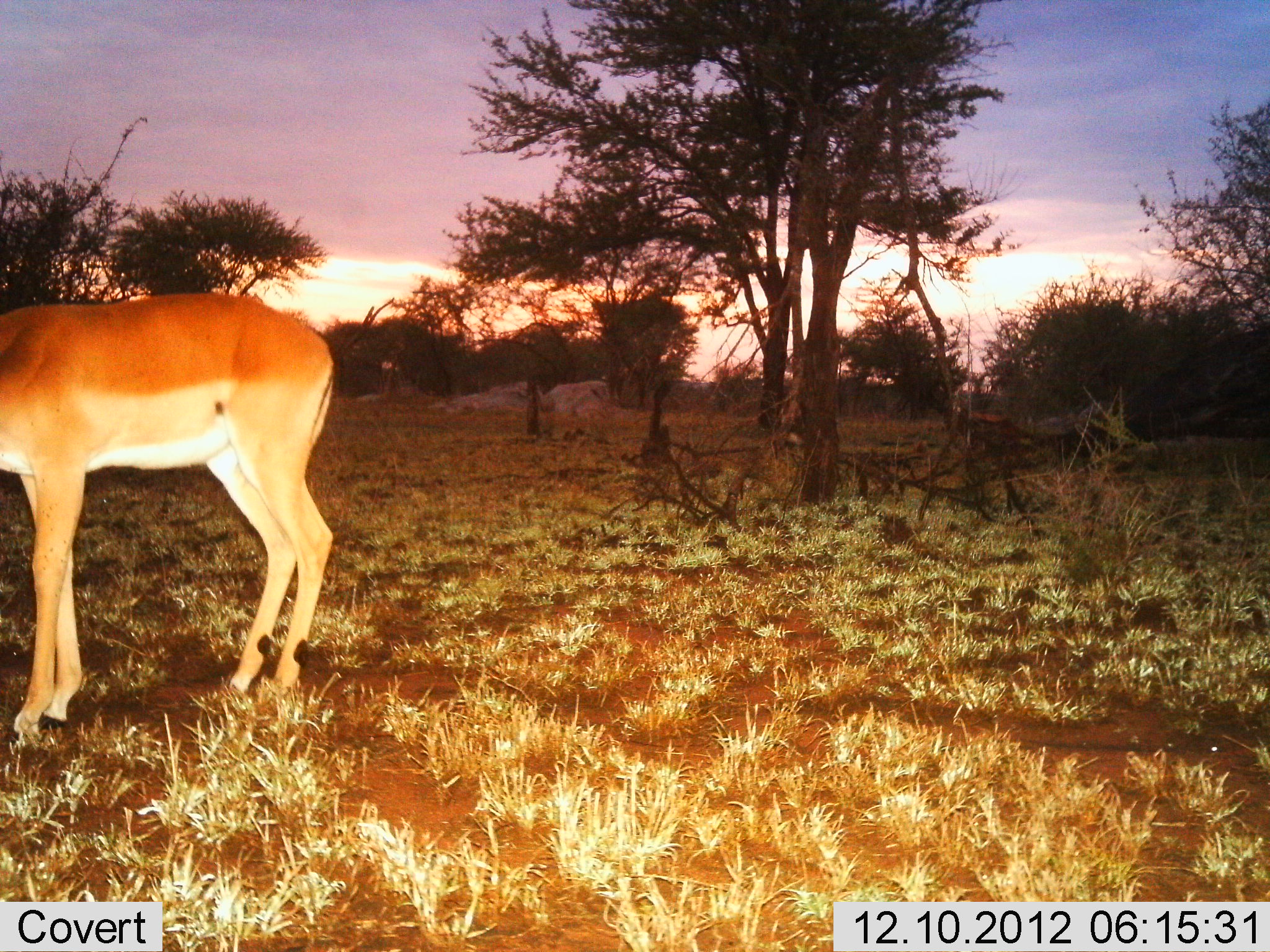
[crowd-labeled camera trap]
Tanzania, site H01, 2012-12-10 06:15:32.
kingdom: Animalia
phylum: Chordata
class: Mammalia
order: Artiodactyla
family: Bovidae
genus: Aepyceros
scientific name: Aepyceros melampus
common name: impala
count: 1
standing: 85%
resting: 0%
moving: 0%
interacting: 0%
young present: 0%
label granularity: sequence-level